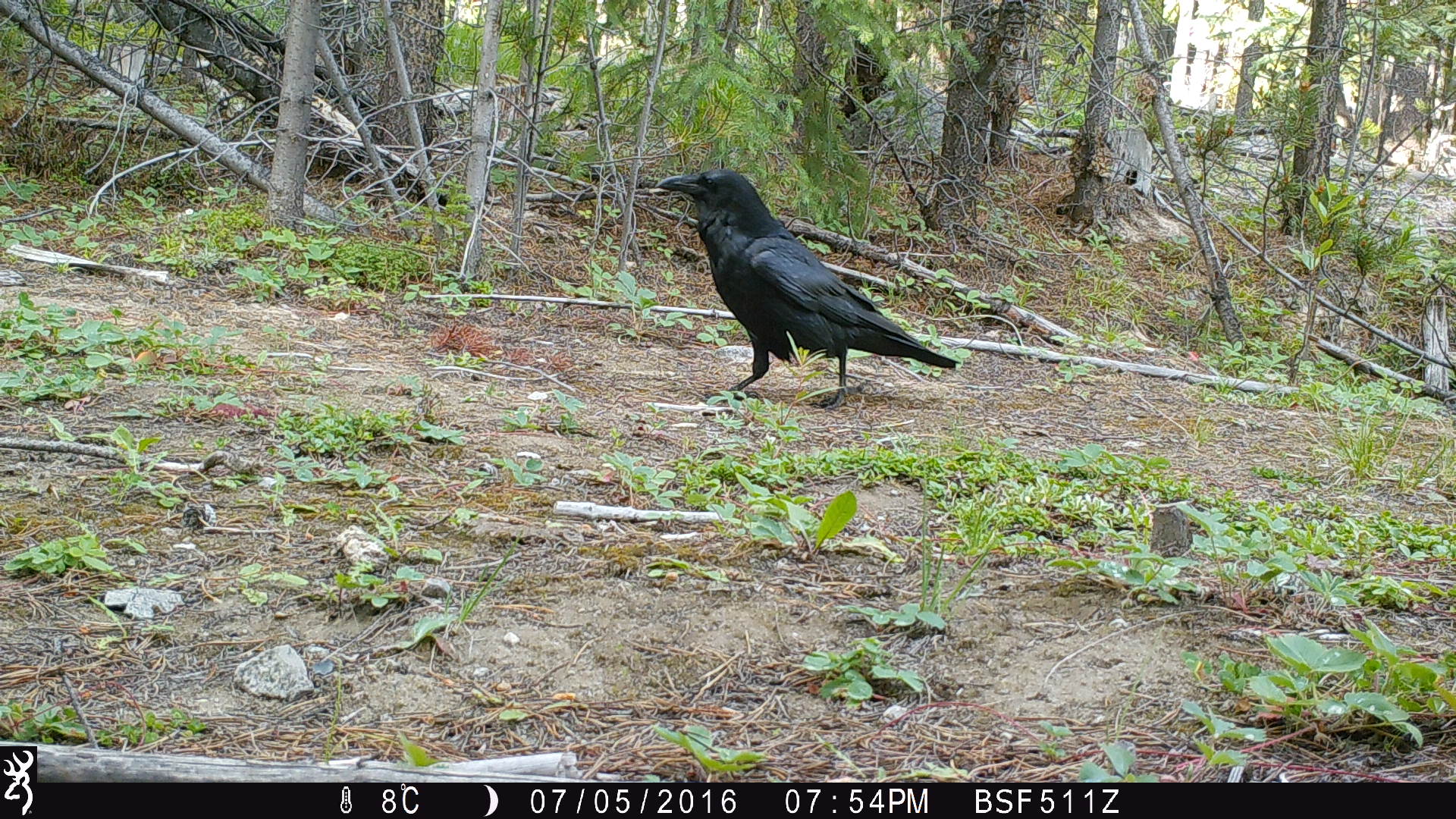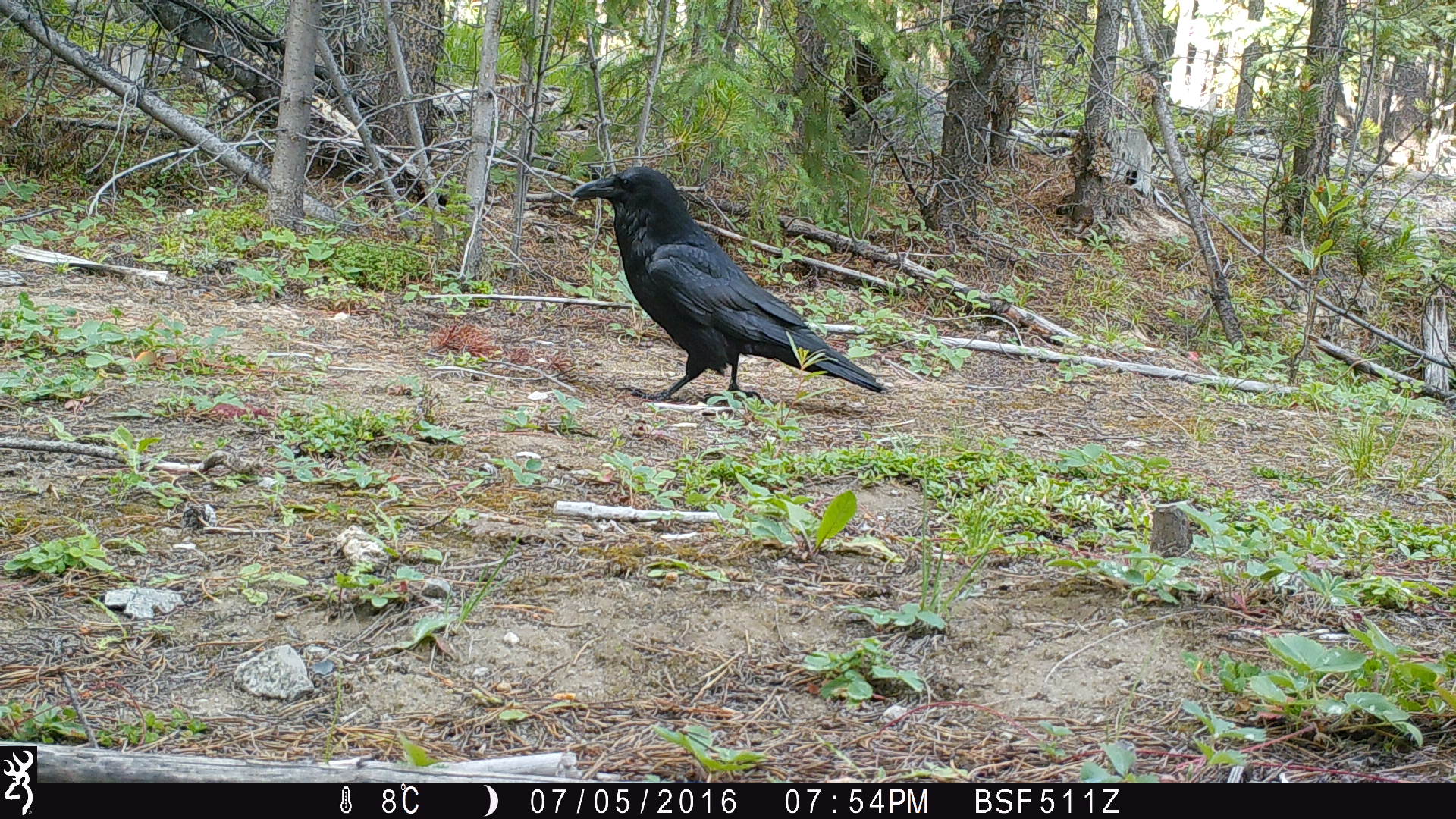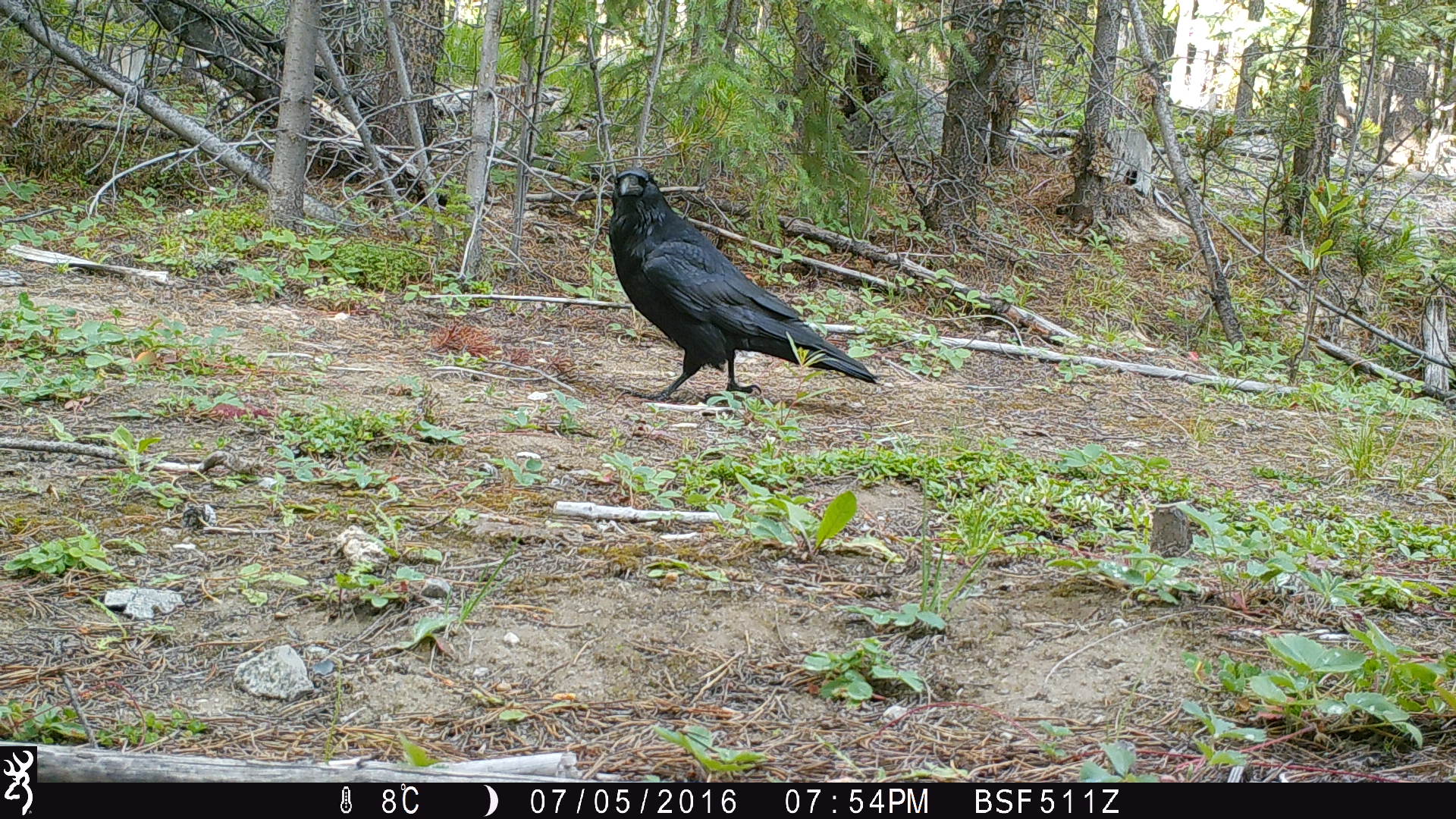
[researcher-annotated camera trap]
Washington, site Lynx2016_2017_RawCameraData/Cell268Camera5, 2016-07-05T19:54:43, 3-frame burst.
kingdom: Animalia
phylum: Chordata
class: Aves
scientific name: Aves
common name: birds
Aves (birds). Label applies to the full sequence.